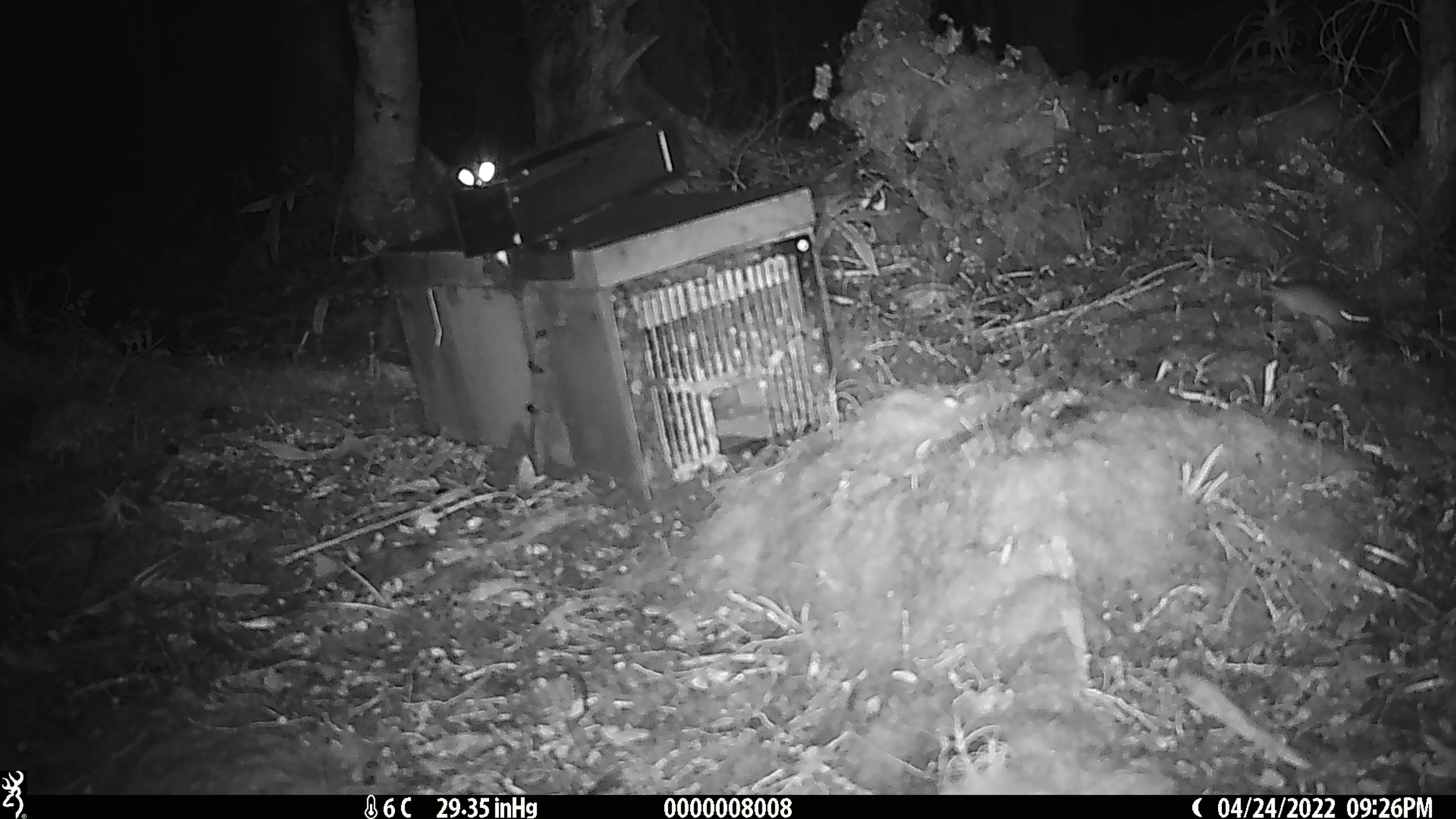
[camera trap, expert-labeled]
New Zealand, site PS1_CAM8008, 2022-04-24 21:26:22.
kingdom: Animalia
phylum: Chordata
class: Mammalia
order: Rodentia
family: Muridae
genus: Mus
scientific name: Mus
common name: mouse